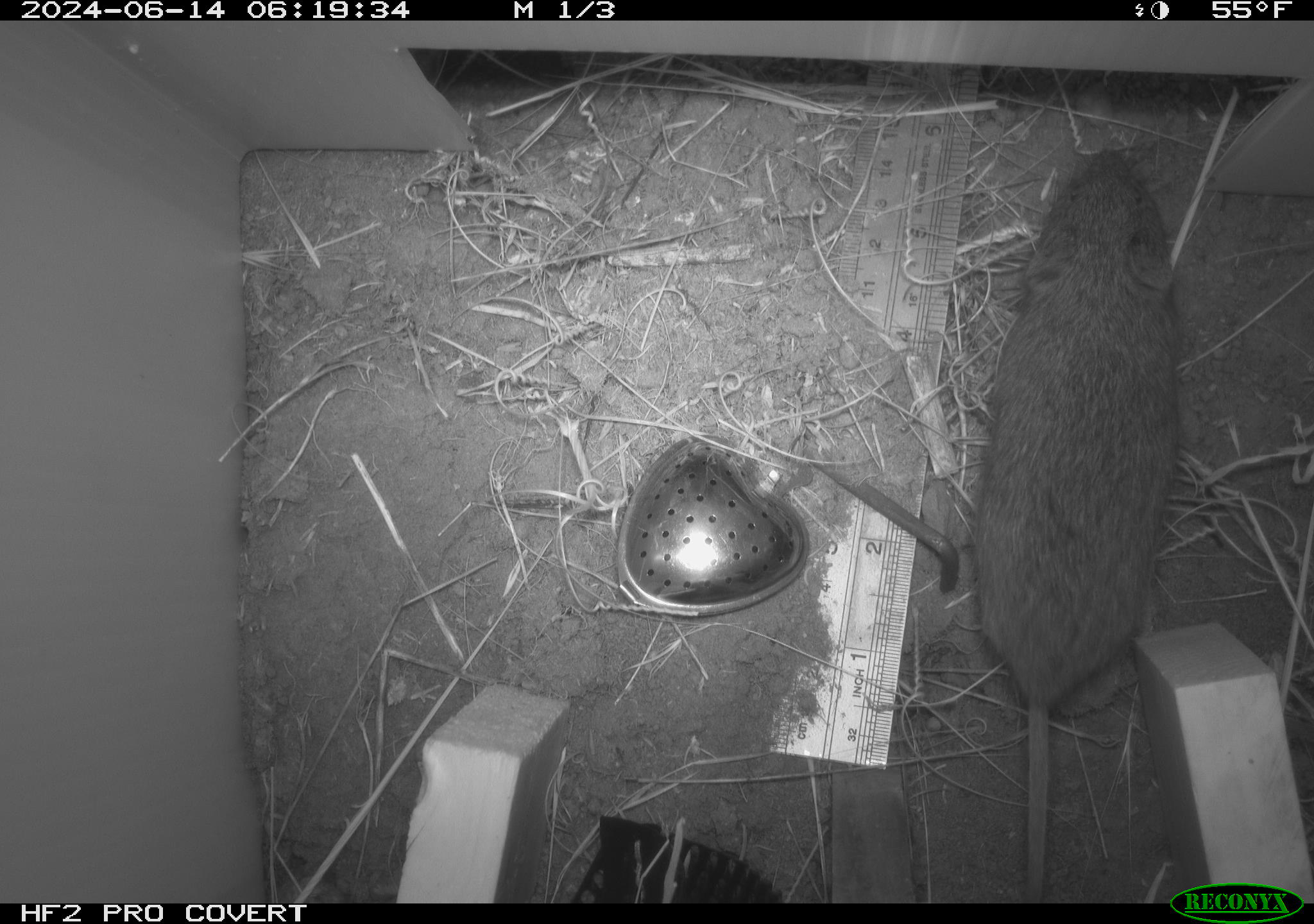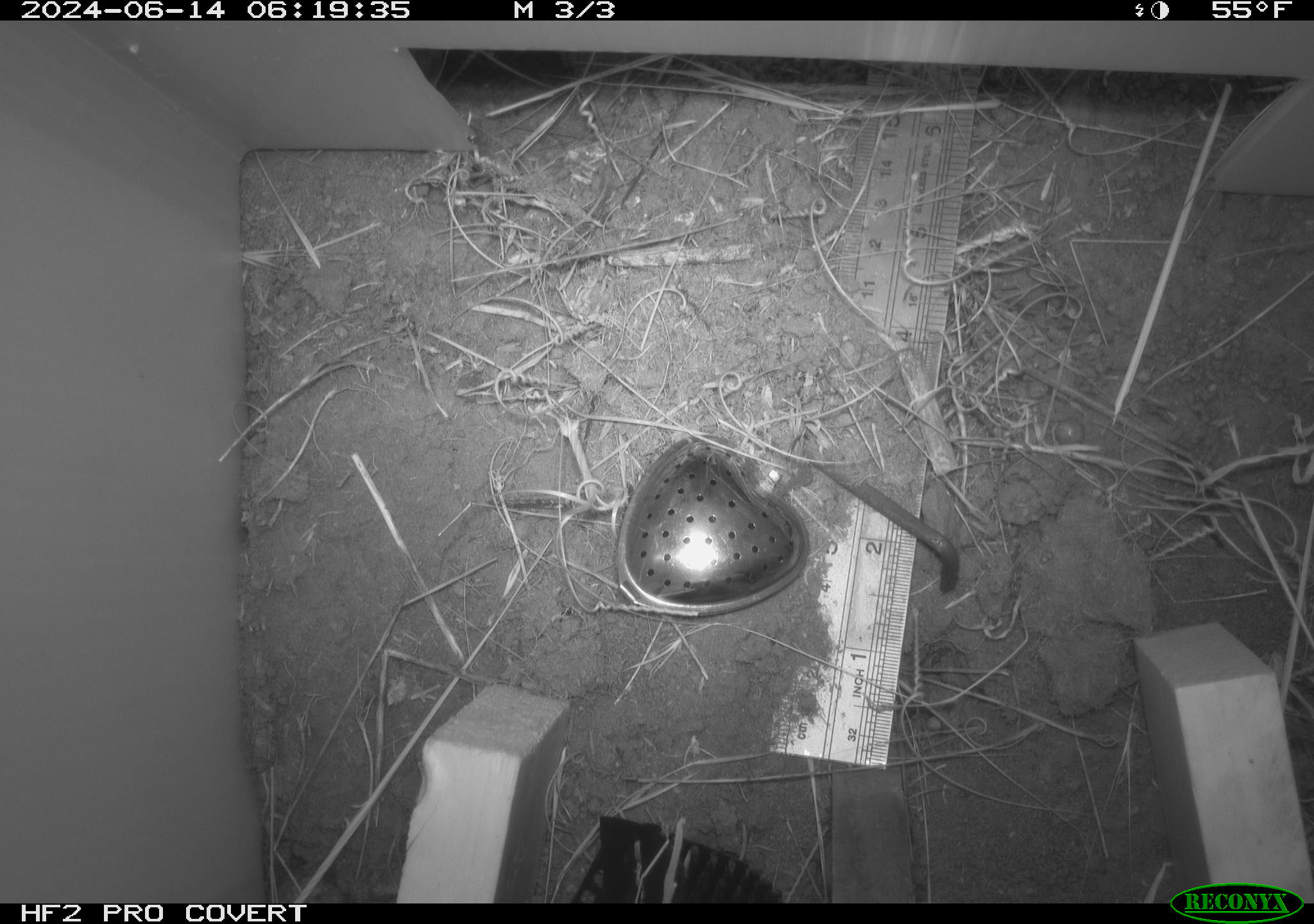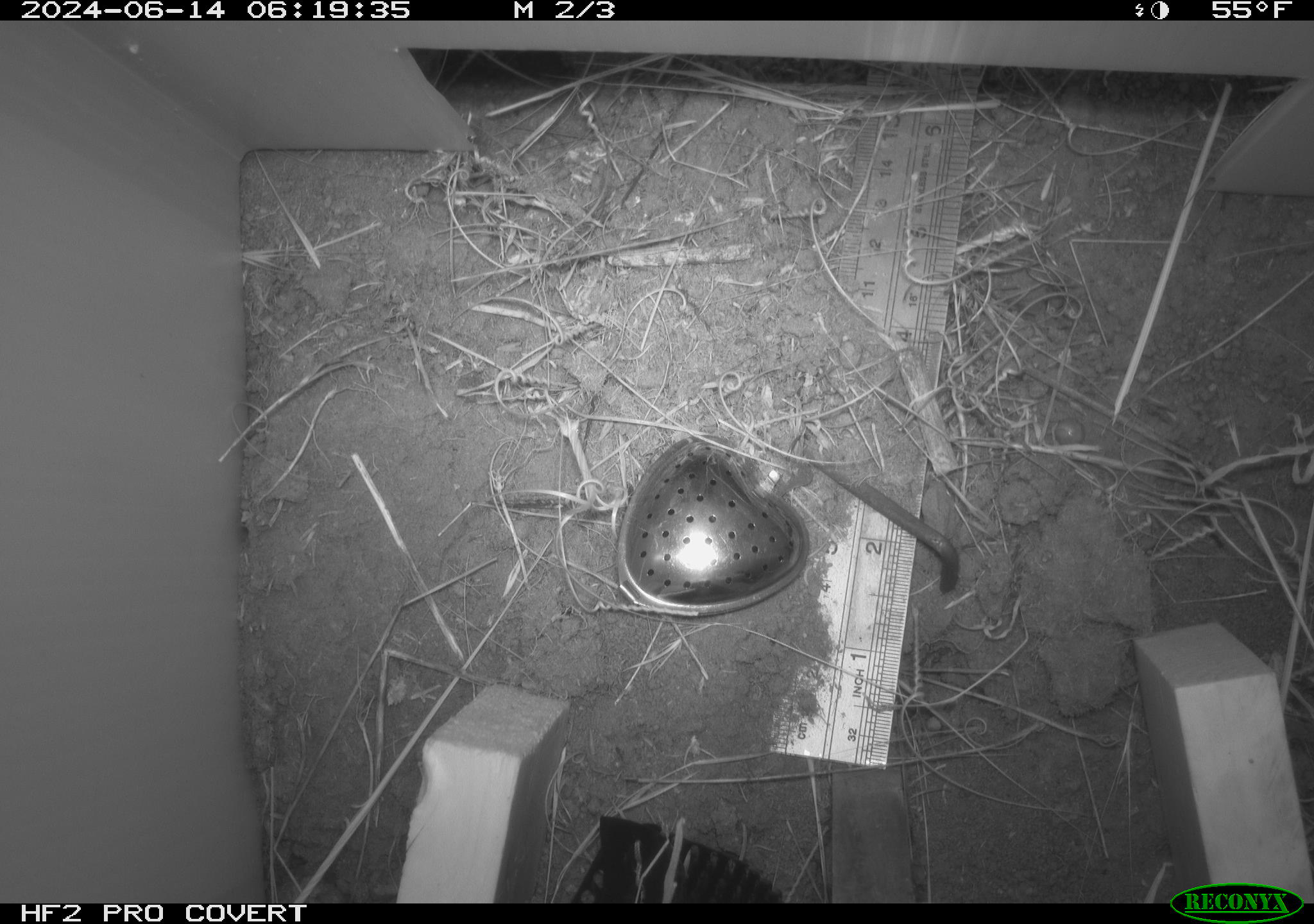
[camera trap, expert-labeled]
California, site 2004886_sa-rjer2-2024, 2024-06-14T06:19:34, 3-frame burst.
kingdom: Animalia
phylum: Chordata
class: Mammalia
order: Rodentia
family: Cricetidae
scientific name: Arvicolinae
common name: voles, lemmings, and muskrats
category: arvicolinae subfamily